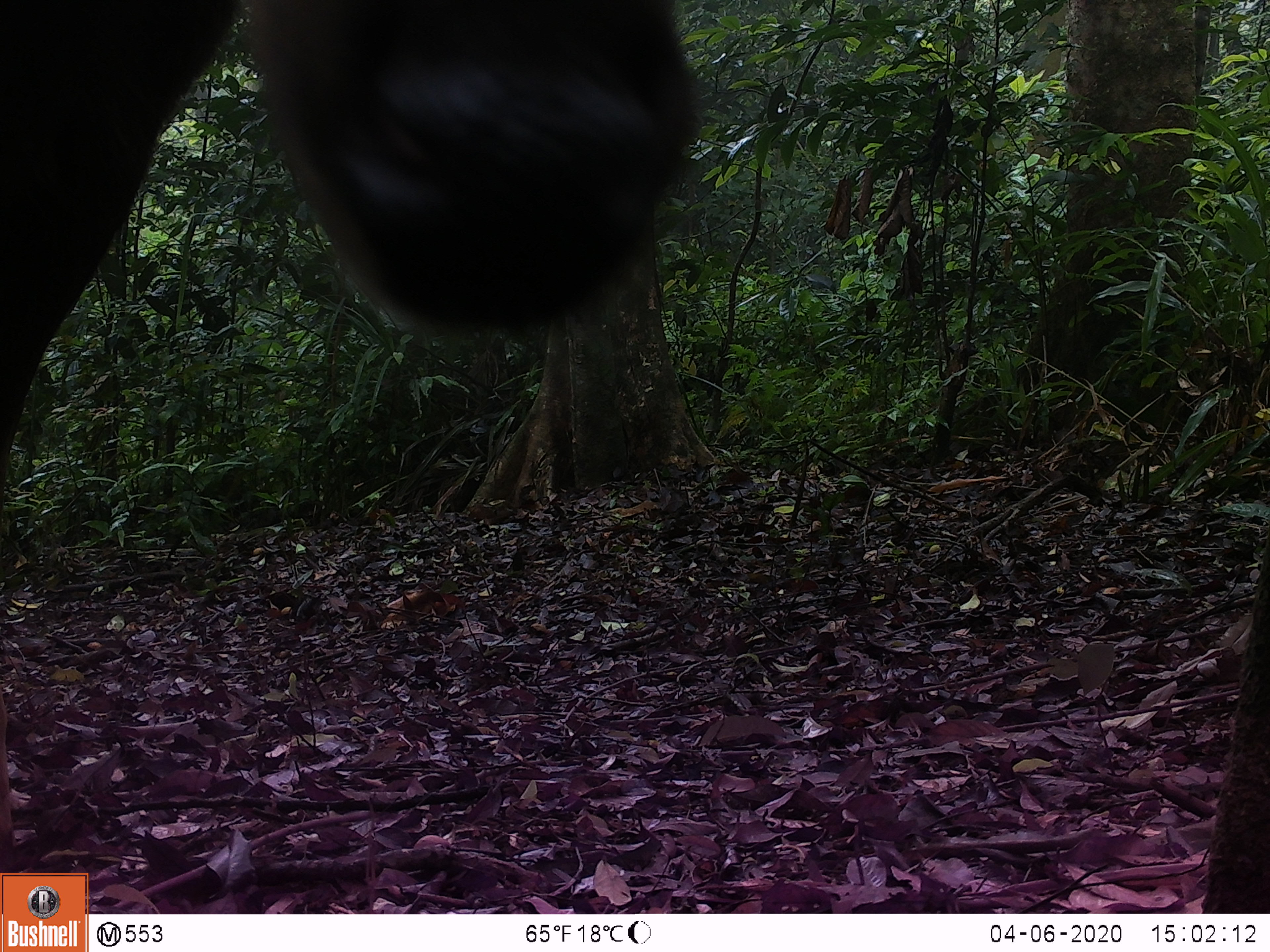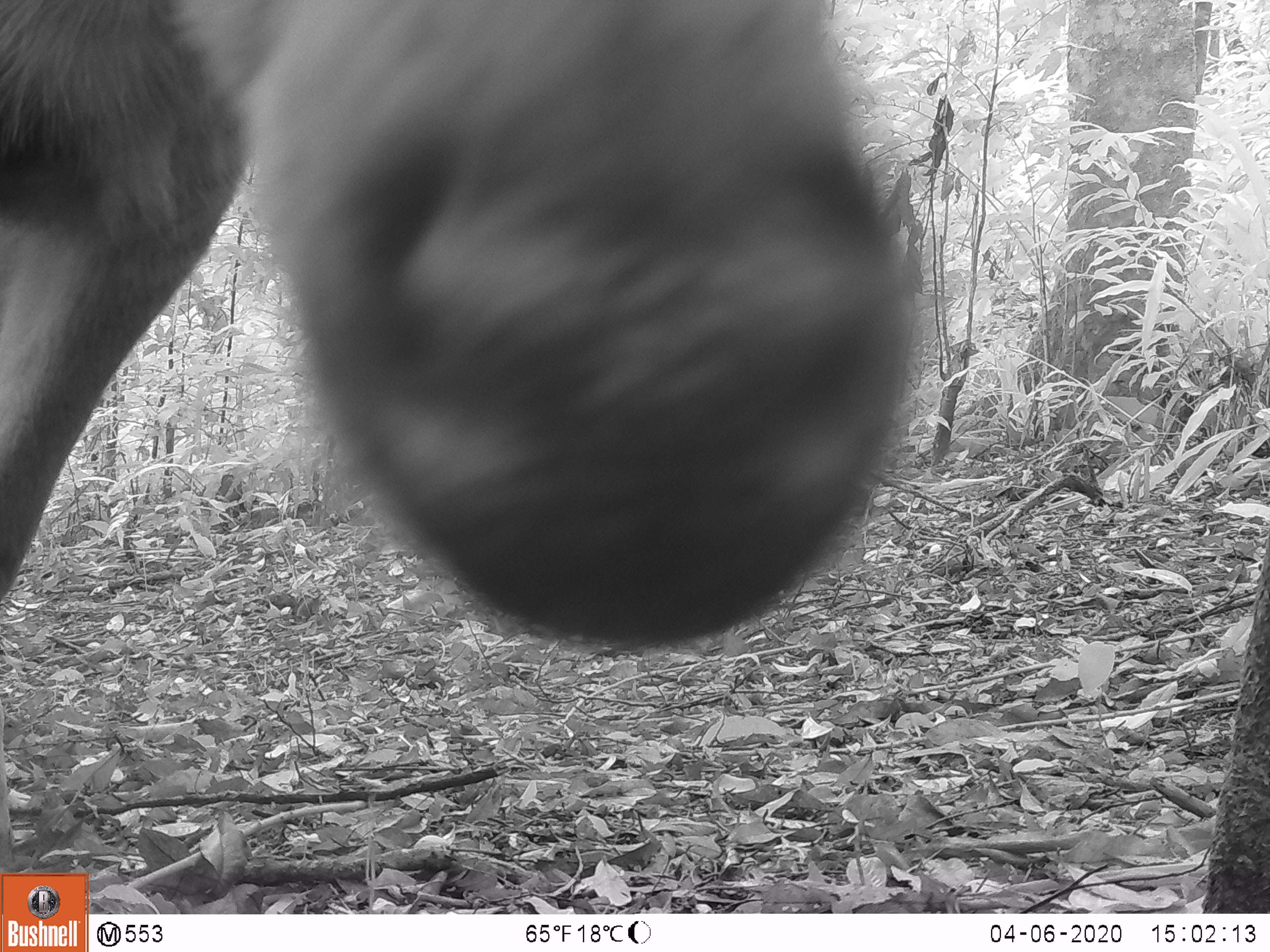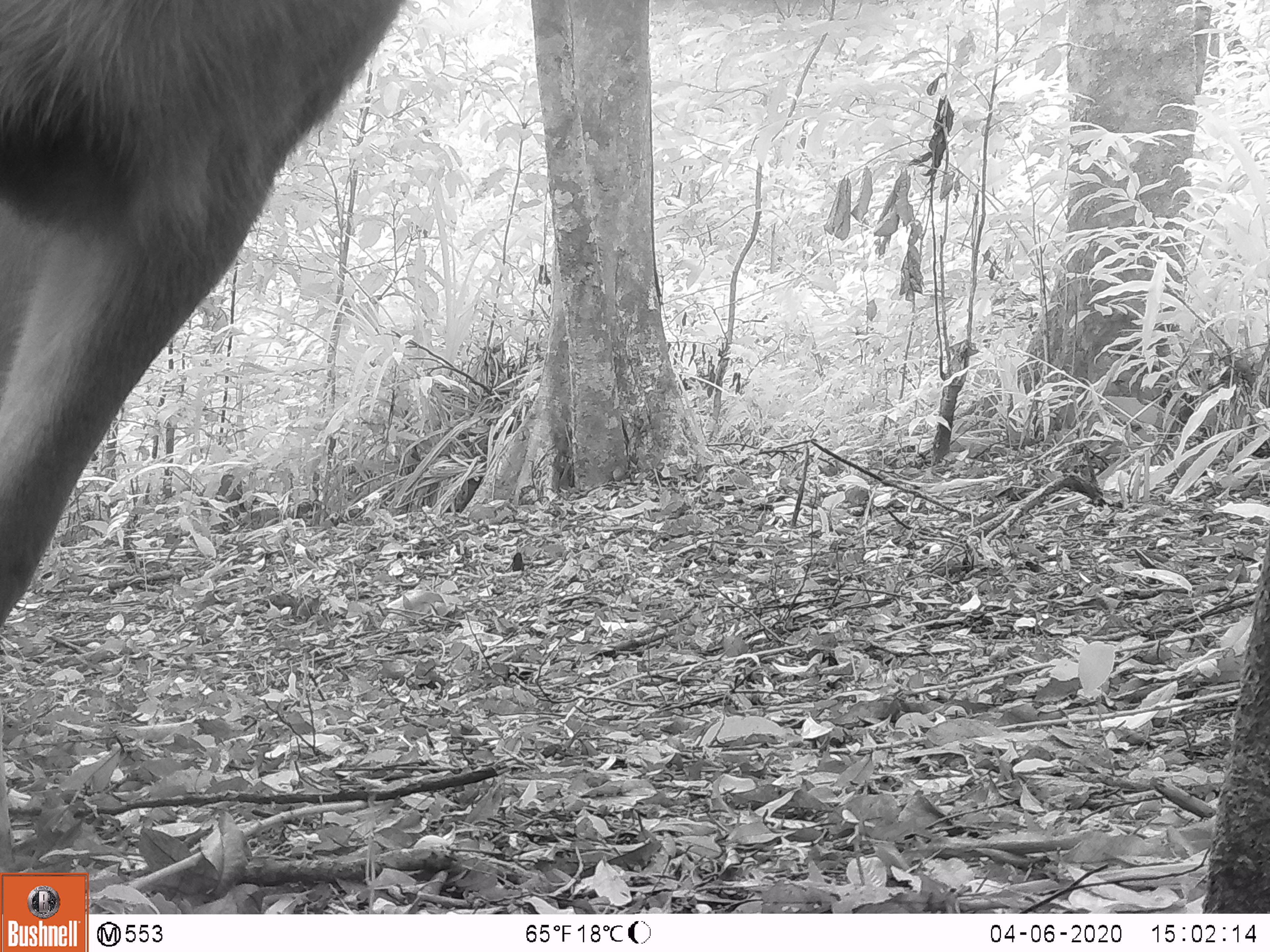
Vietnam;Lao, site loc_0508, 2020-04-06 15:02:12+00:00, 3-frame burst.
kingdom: Animalia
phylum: Chordata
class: Mammalia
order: Artiodactyla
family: Cervidae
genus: Rusa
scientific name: Rusa unicolor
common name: sambar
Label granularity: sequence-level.